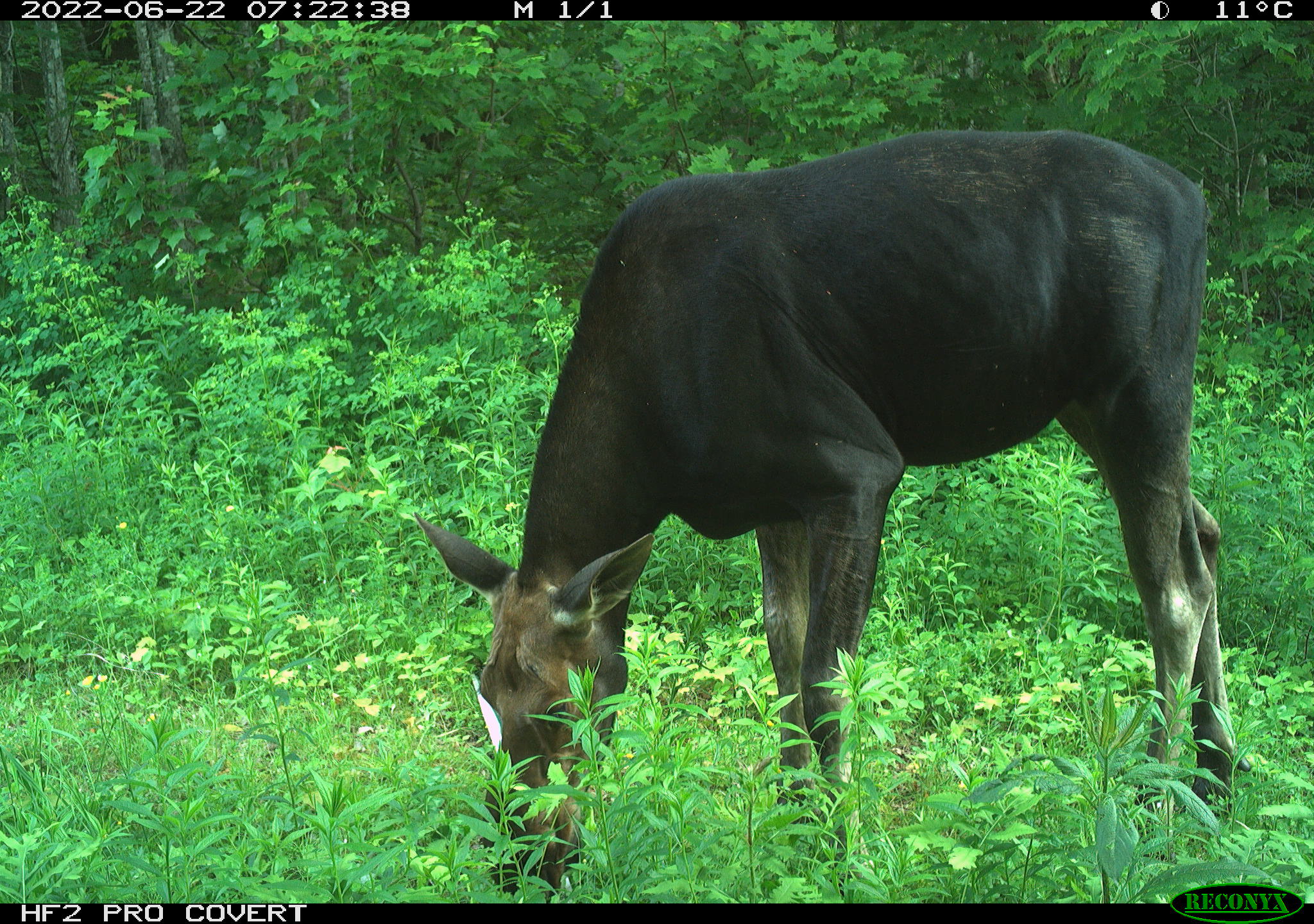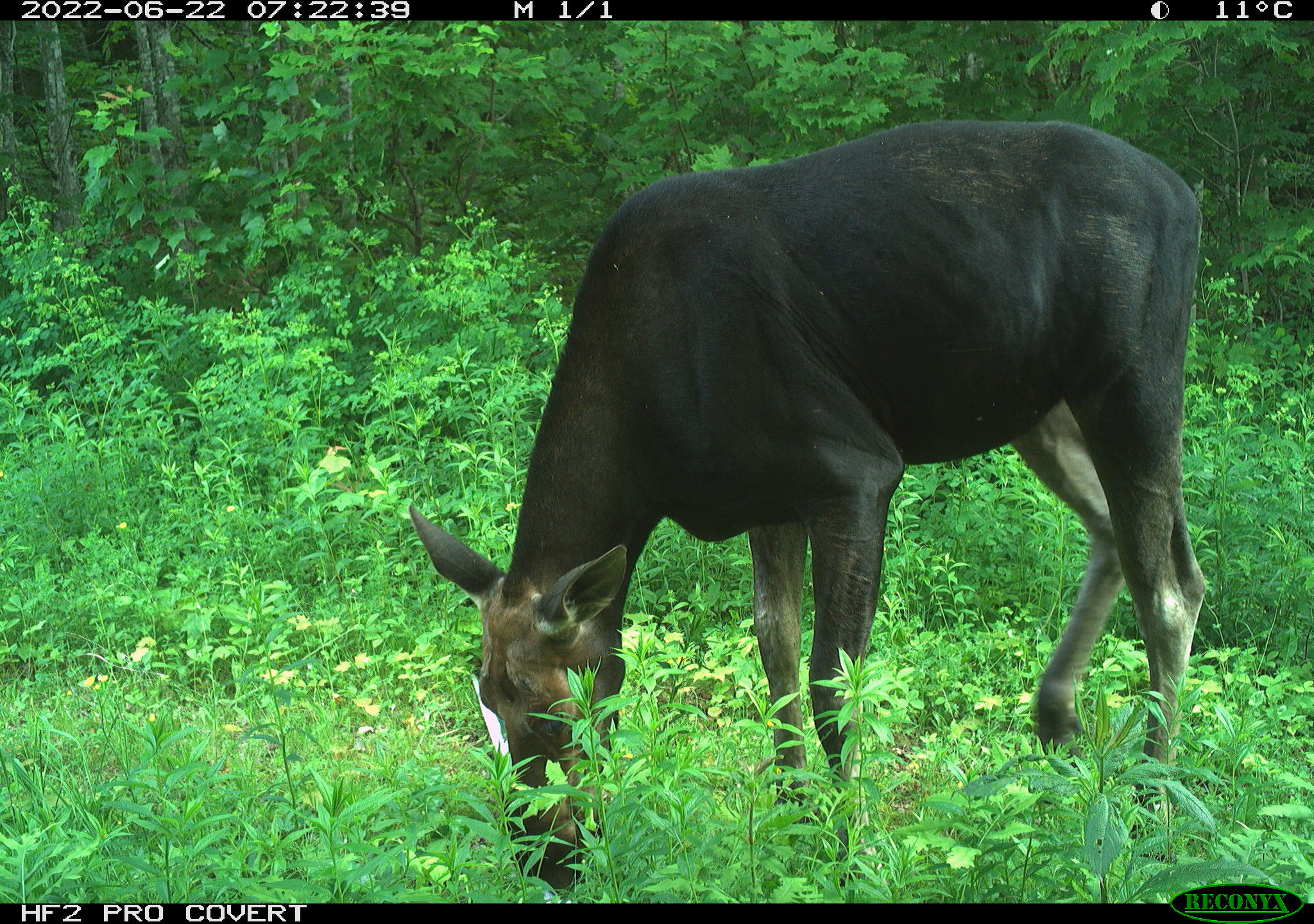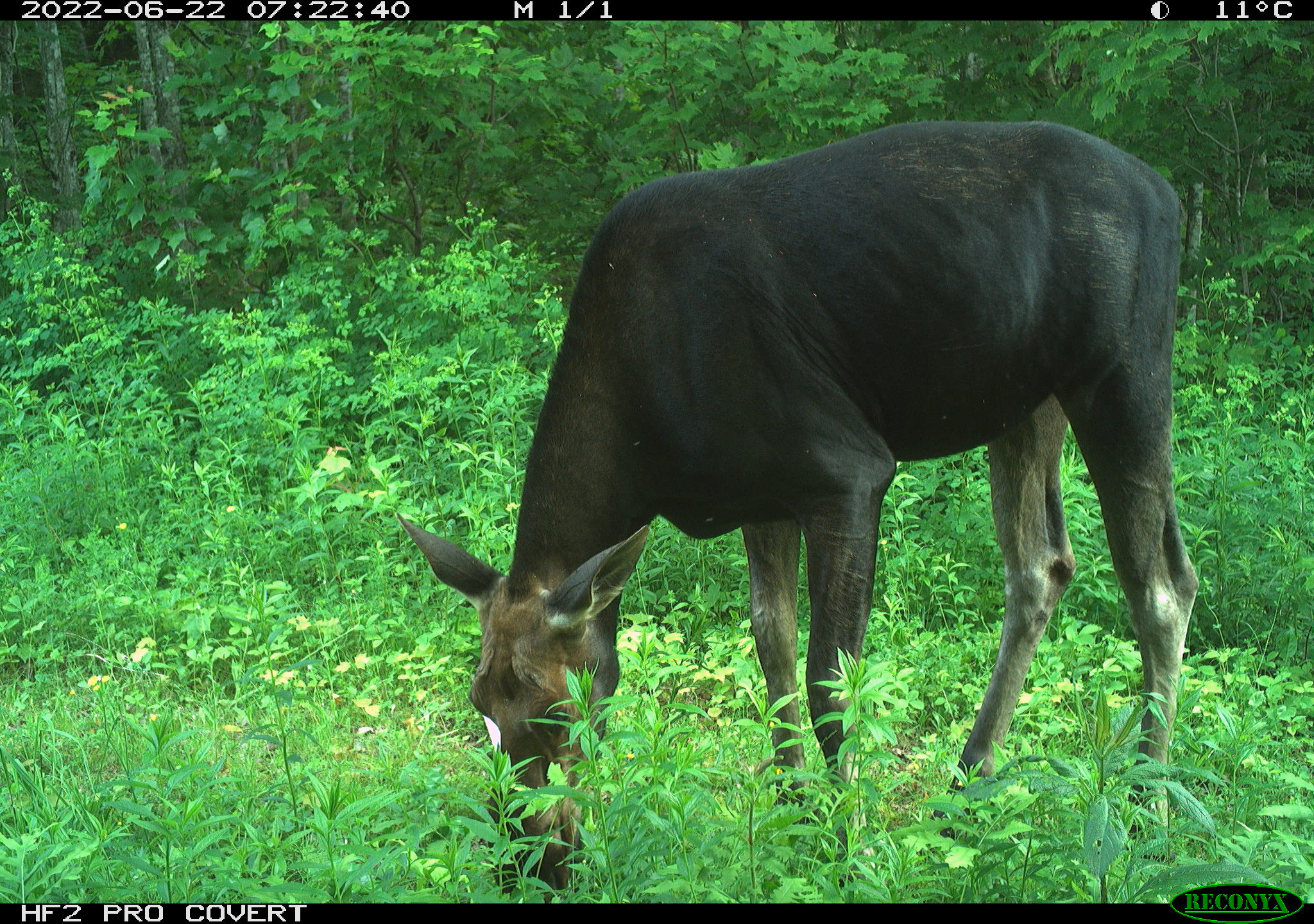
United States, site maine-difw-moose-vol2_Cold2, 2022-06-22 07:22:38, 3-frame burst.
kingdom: Animalia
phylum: Chordata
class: Mammalia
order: Artiodactyla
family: Cervidae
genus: Alces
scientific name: Alces alces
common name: moose